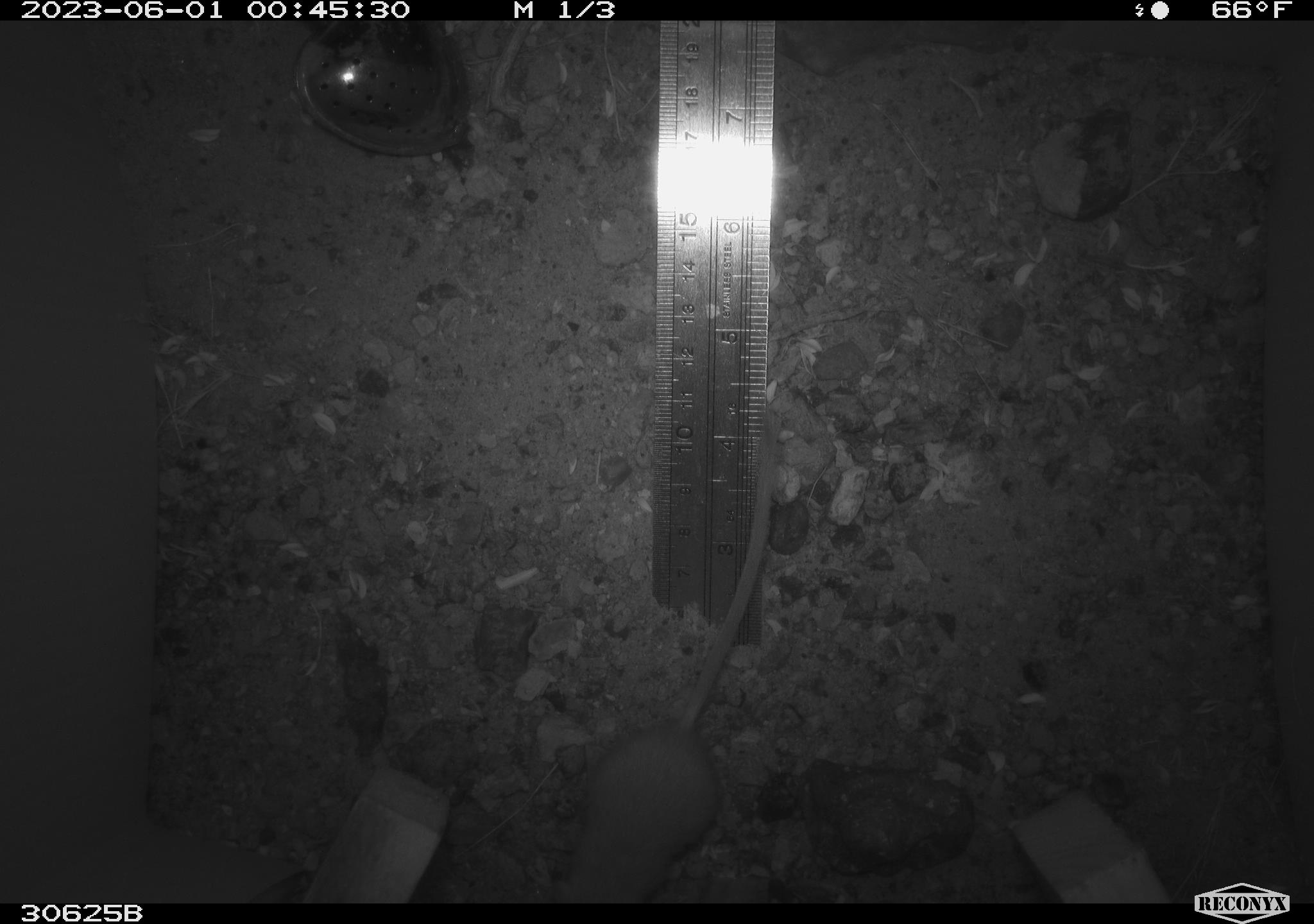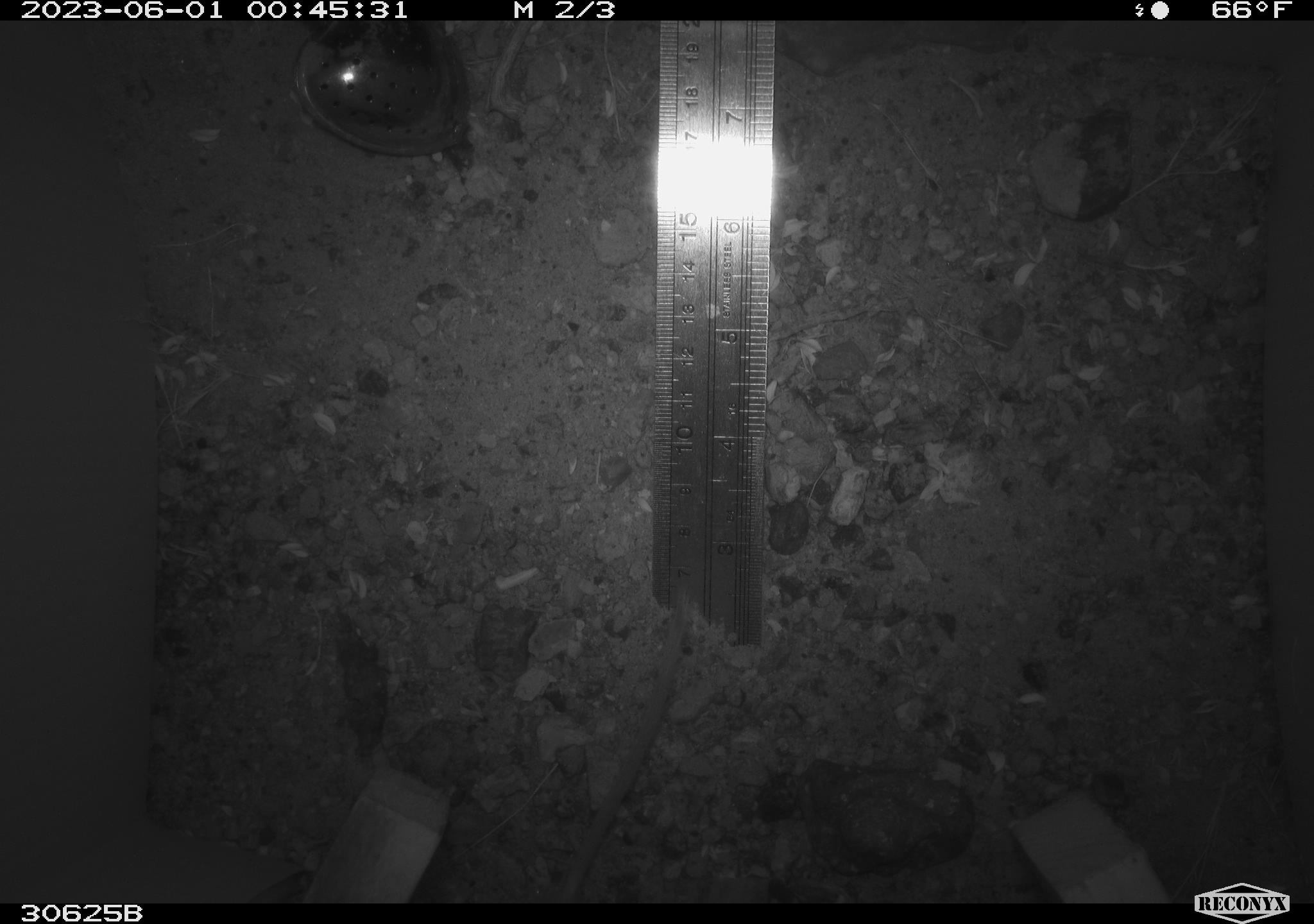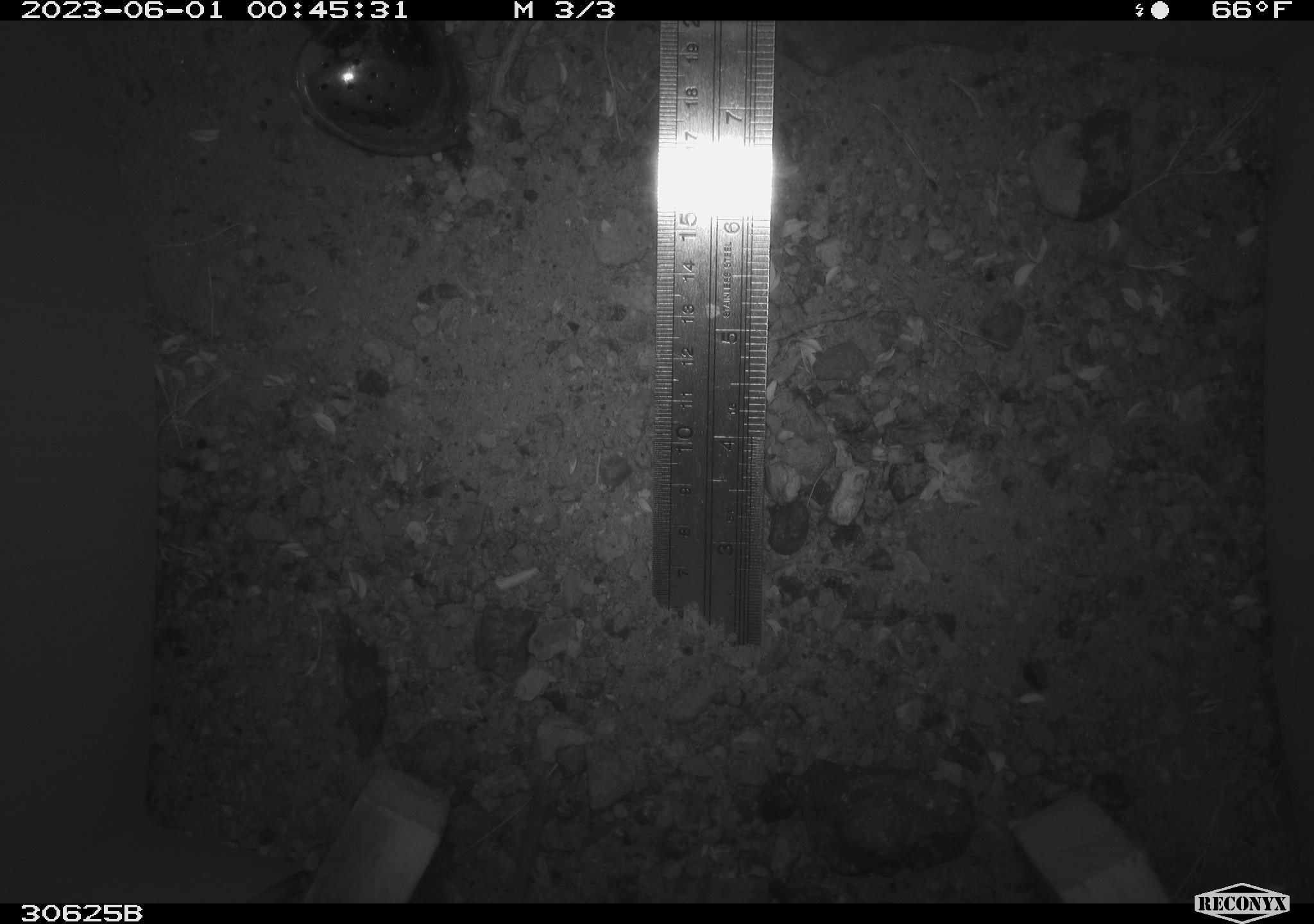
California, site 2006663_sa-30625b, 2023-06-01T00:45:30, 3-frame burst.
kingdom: Animalia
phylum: Chordata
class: Mammalia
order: Rodentia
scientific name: Rodentia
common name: rodent